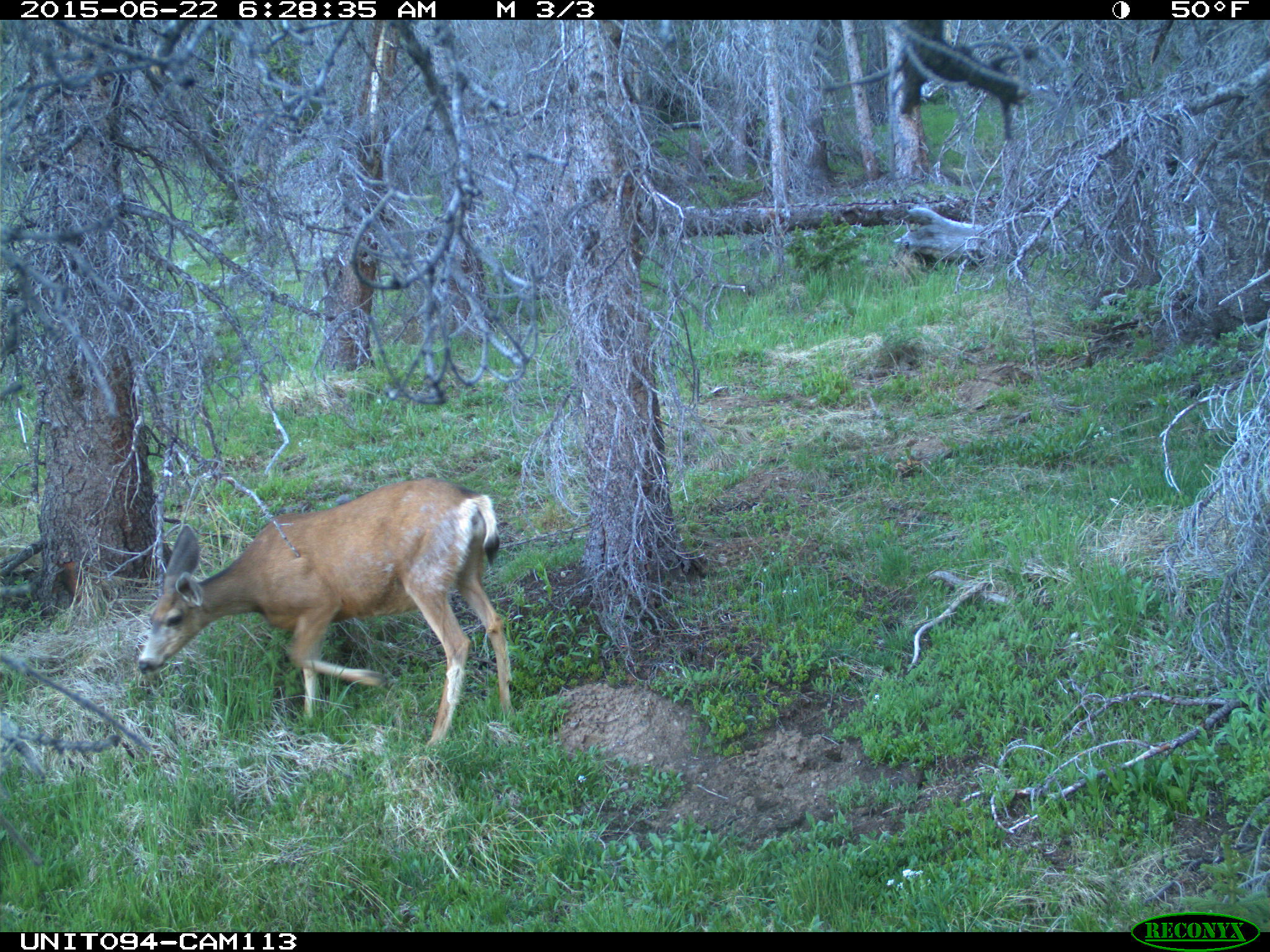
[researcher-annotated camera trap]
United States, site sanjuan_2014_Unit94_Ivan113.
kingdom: Animalia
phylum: Chordata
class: Mammalia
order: Artiodactyla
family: Cervidae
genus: Odocoileus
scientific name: Odocoileus hemionus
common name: mule deer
Odocoileus hemionus (mule deer).